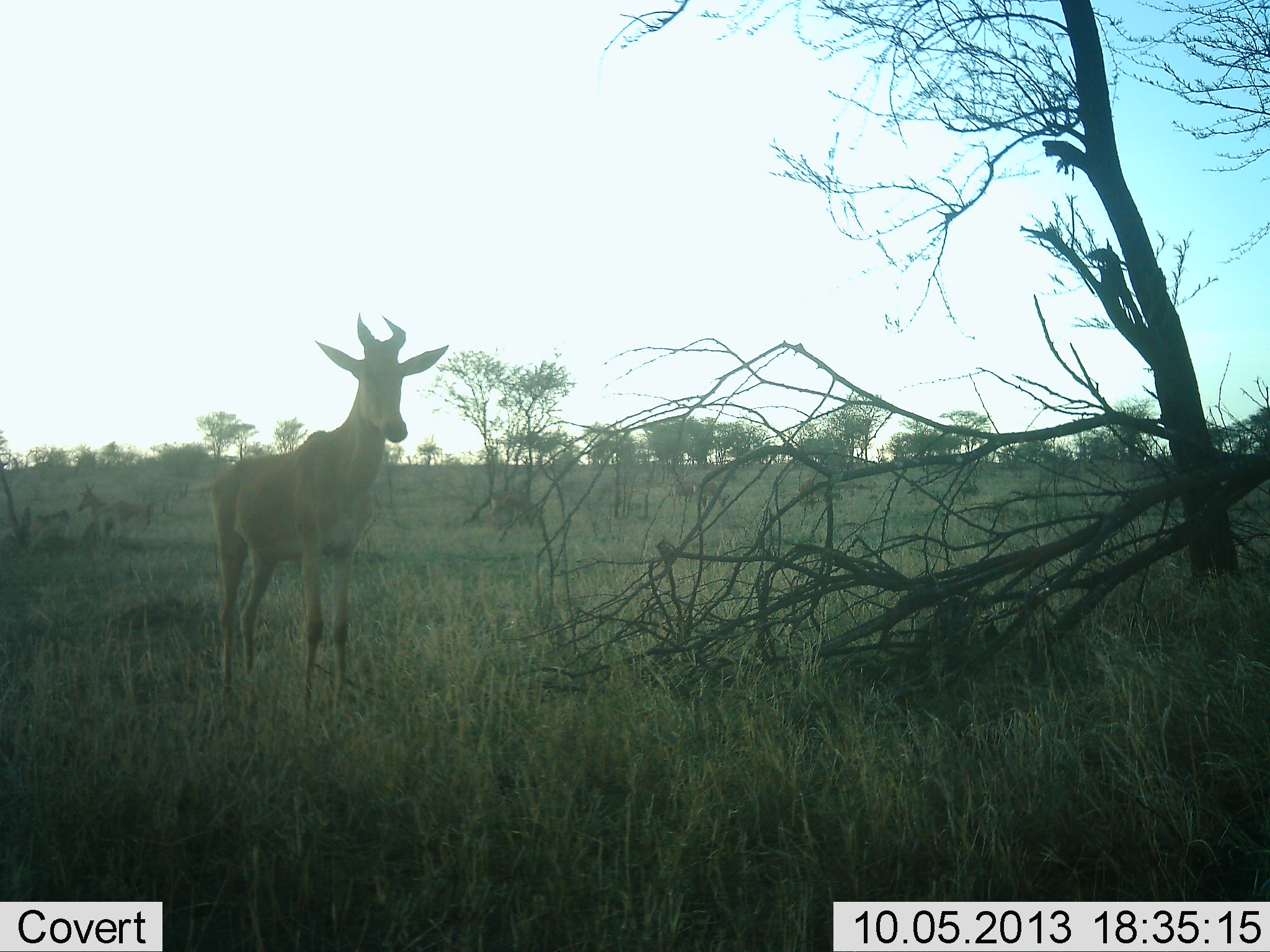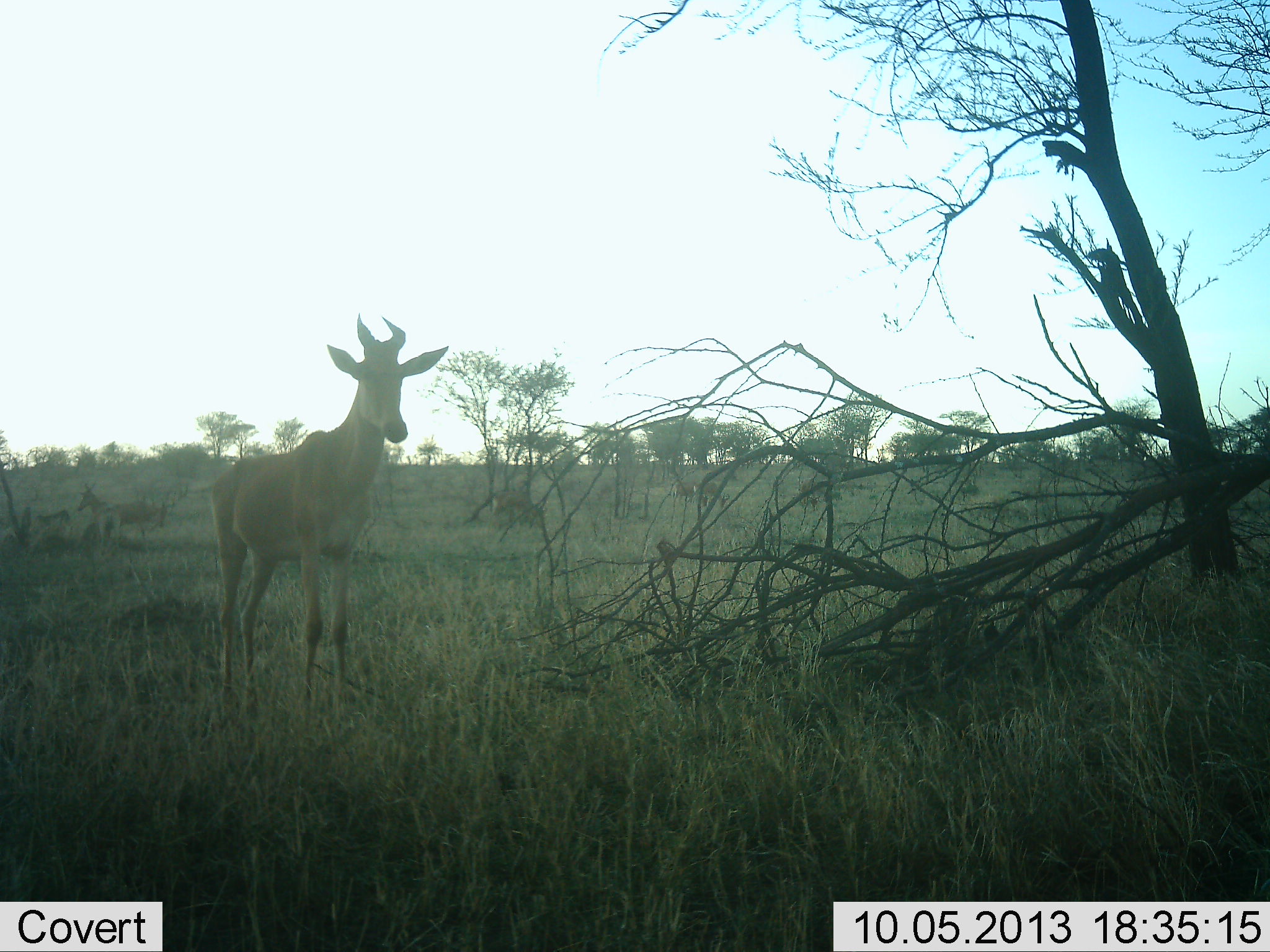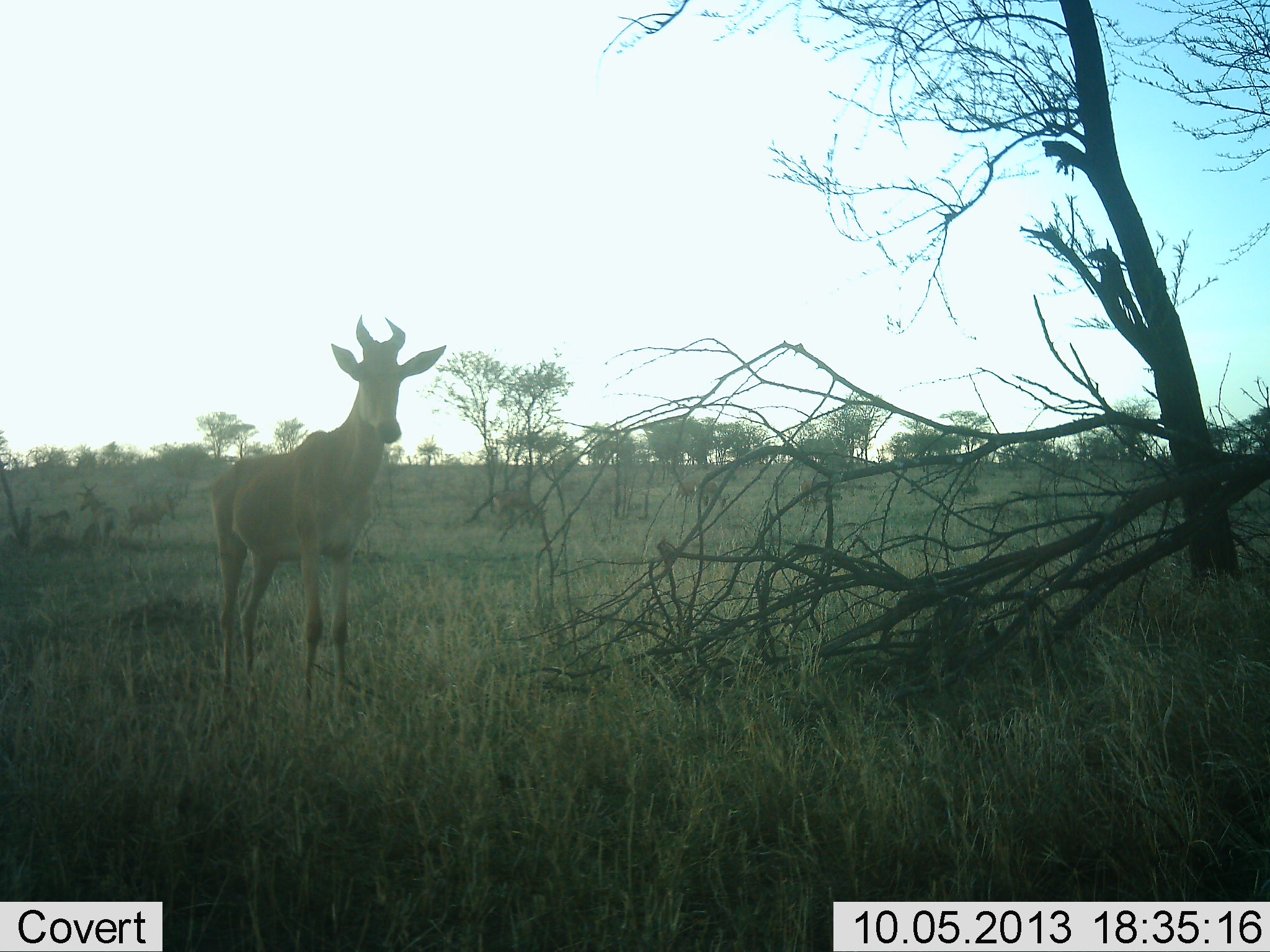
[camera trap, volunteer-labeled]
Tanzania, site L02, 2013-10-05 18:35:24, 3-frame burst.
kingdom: Animalia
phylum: Chordata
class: Mammalia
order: Artiodactyla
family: Bovidae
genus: Alcelaphus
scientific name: Alcelaphus buselaphus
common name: hartebeest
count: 3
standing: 80%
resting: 20%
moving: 30%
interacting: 0%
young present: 0%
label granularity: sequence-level